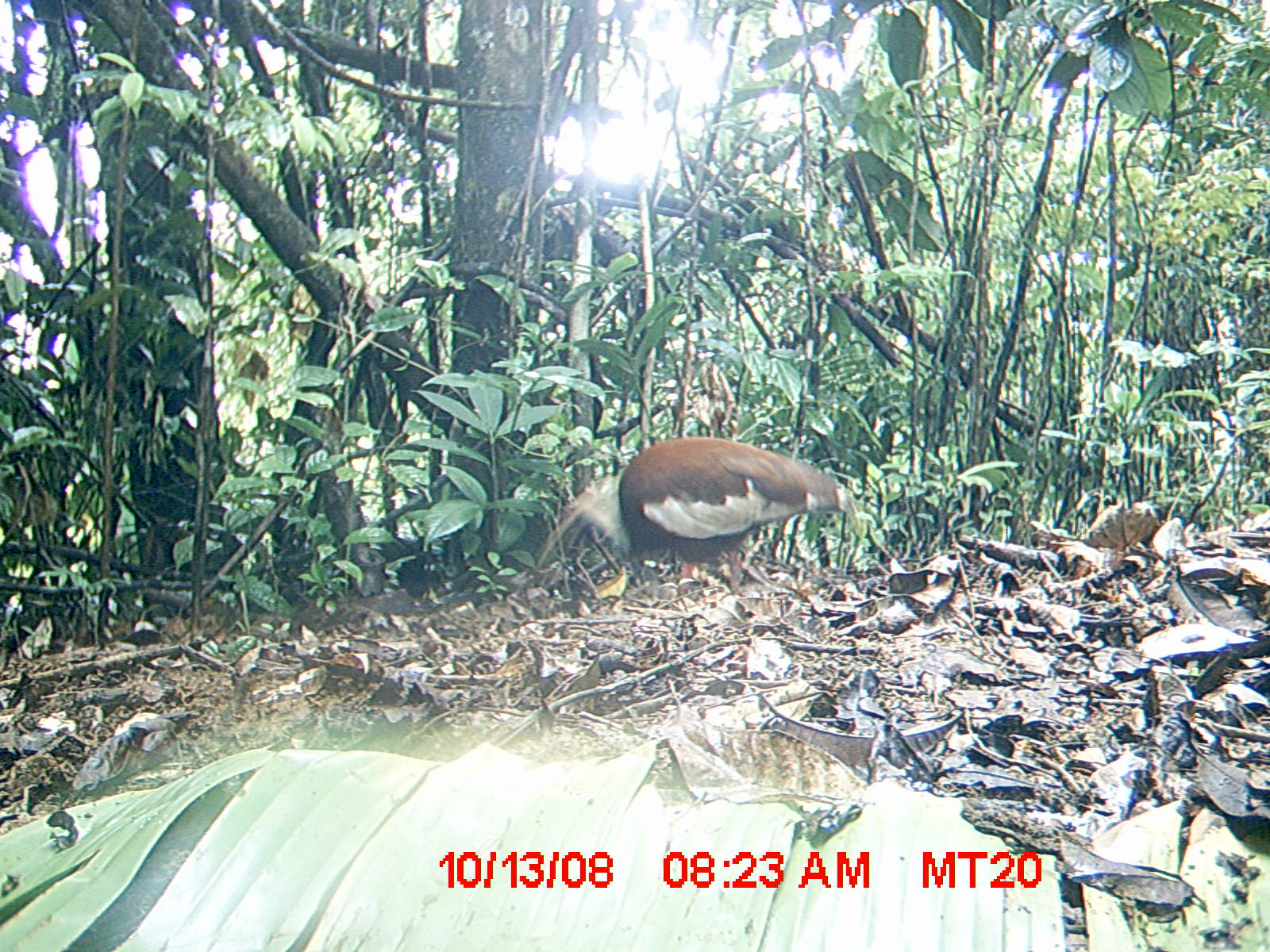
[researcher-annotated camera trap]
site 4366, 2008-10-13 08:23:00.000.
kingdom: Animalia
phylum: Chordata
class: Aves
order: Pelecaniformes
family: Threskiornithidae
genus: Lophotibis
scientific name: Lophotibis cristata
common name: madagascan ibis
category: lophotibis cristataa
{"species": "lophotibis cristataa (madagascan ibis) (Lophotibis cristata)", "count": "2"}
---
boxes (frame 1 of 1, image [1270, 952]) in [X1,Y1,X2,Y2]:
lophotibis cristataa: [538,436,854,594]